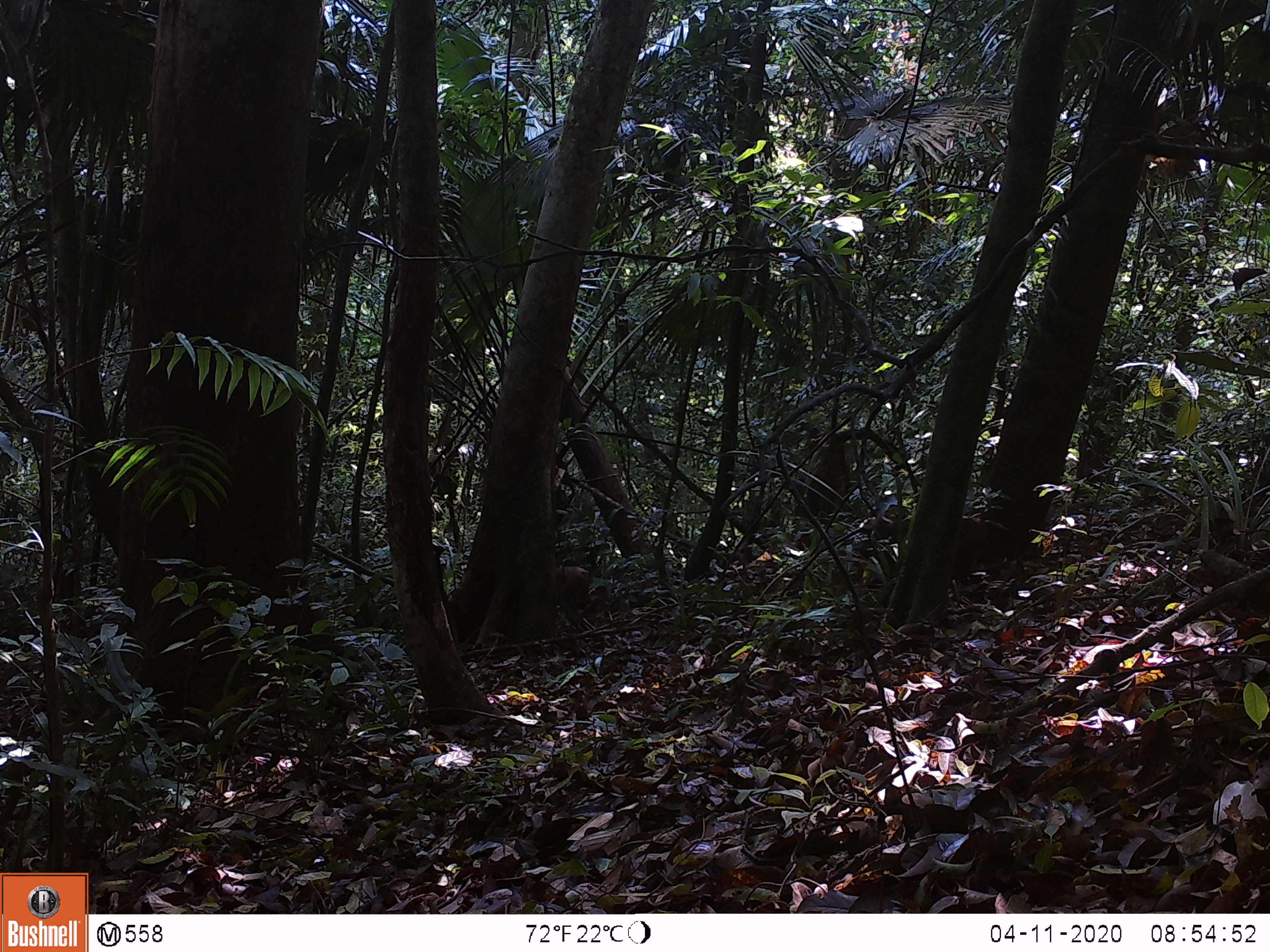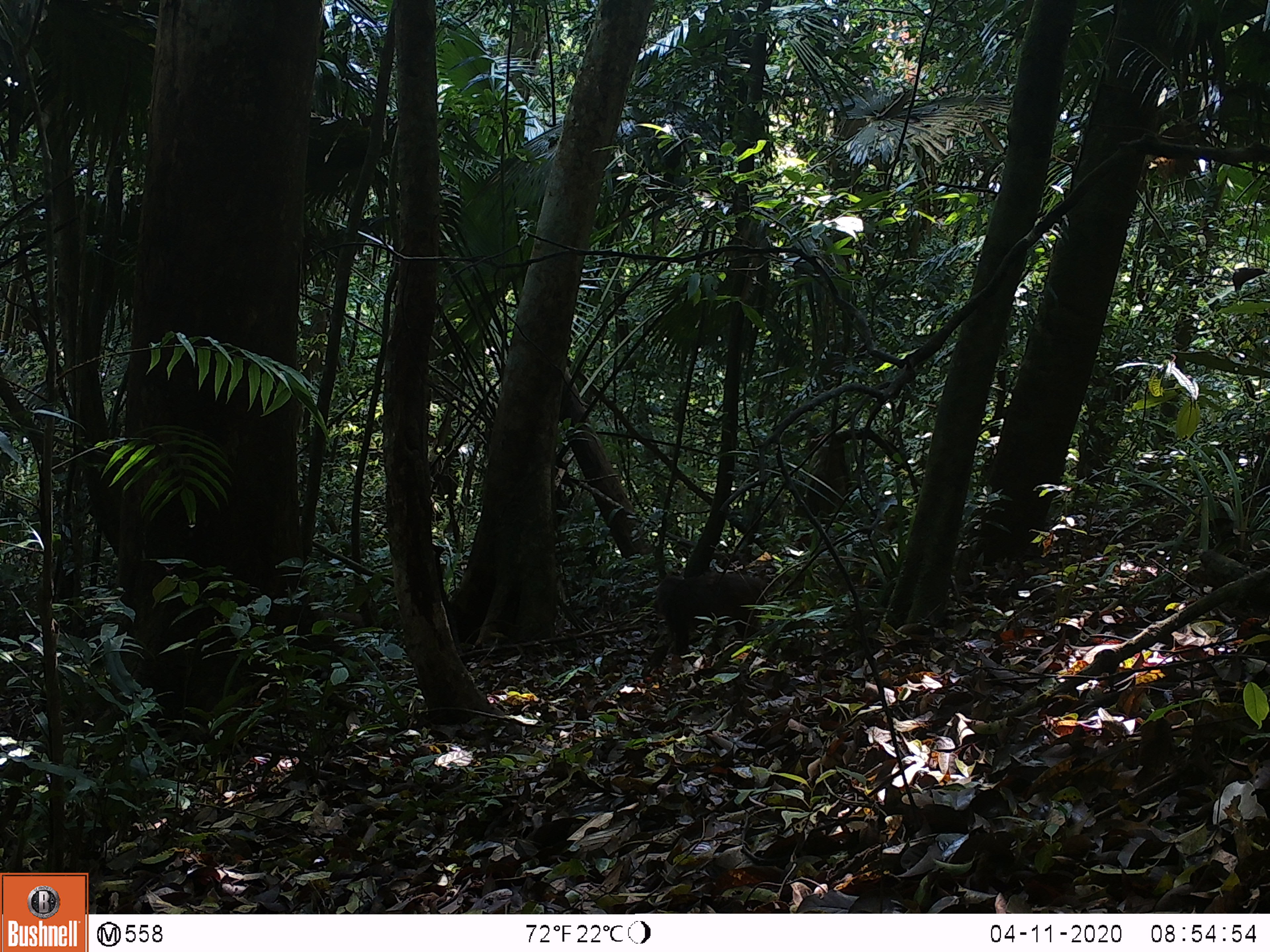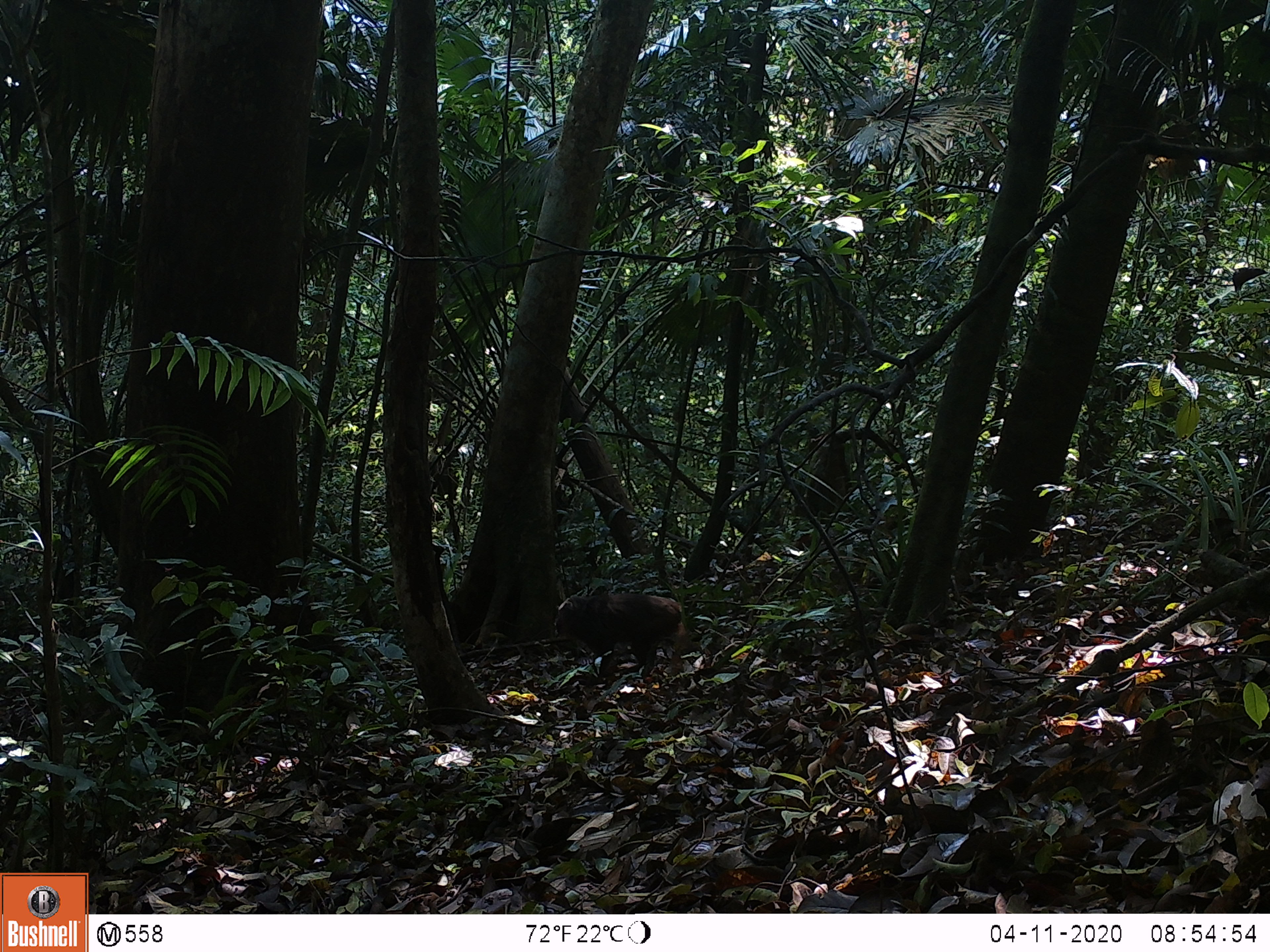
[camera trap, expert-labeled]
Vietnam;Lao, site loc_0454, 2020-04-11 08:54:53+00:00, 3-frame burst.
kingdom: Animalia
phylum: Chordata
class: Mammalia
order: Primates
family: Cercopithecidae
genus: Macaca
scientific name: Macaca arctoides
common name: stump-tailed macaque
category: stump tailed macaque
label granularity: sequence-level